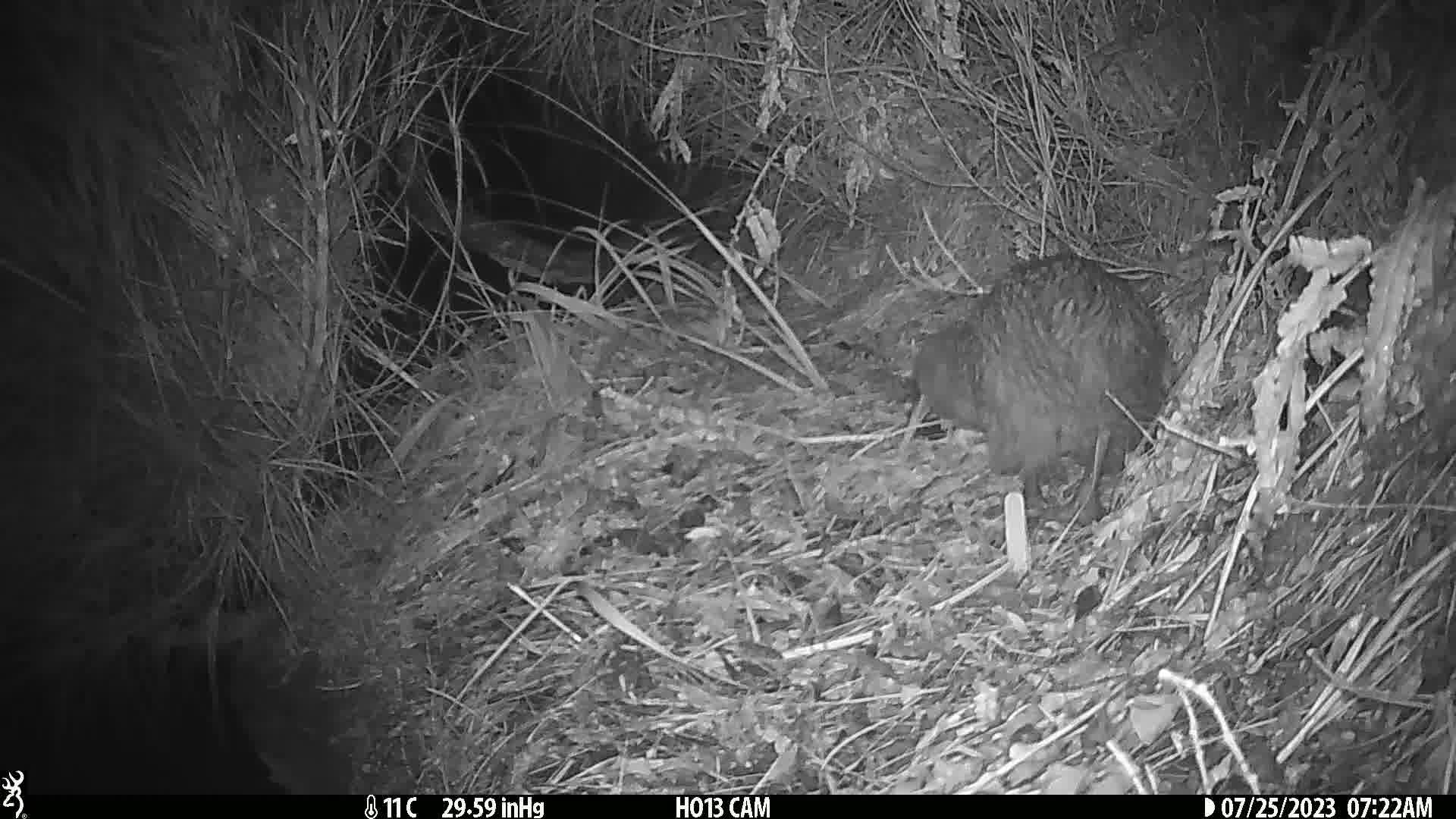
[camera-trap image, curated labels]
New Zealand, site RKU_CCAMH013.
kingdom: Animalia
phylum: Chordata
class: Aves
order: Apterygiformes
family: Apterygidae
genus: Apteryx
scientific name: Apteryx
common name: kiwi